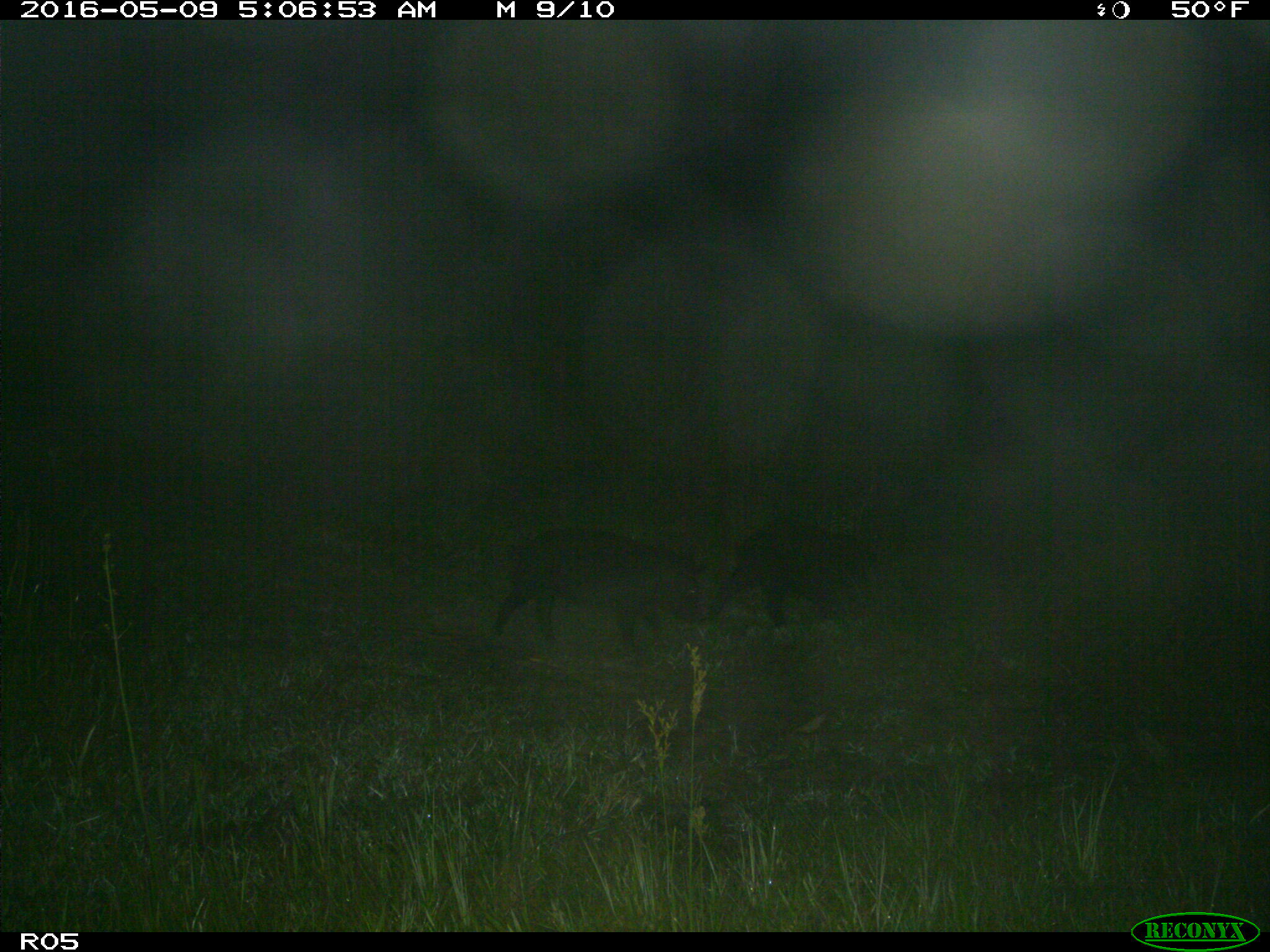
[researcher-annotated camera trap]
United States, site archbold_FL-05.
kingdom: Animalia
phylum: Chordata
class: Mammalia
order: Artiodactyla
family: Suidae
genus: Sus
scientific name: Sus scrofa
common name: wild boar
Sus scrofa (wild boar).